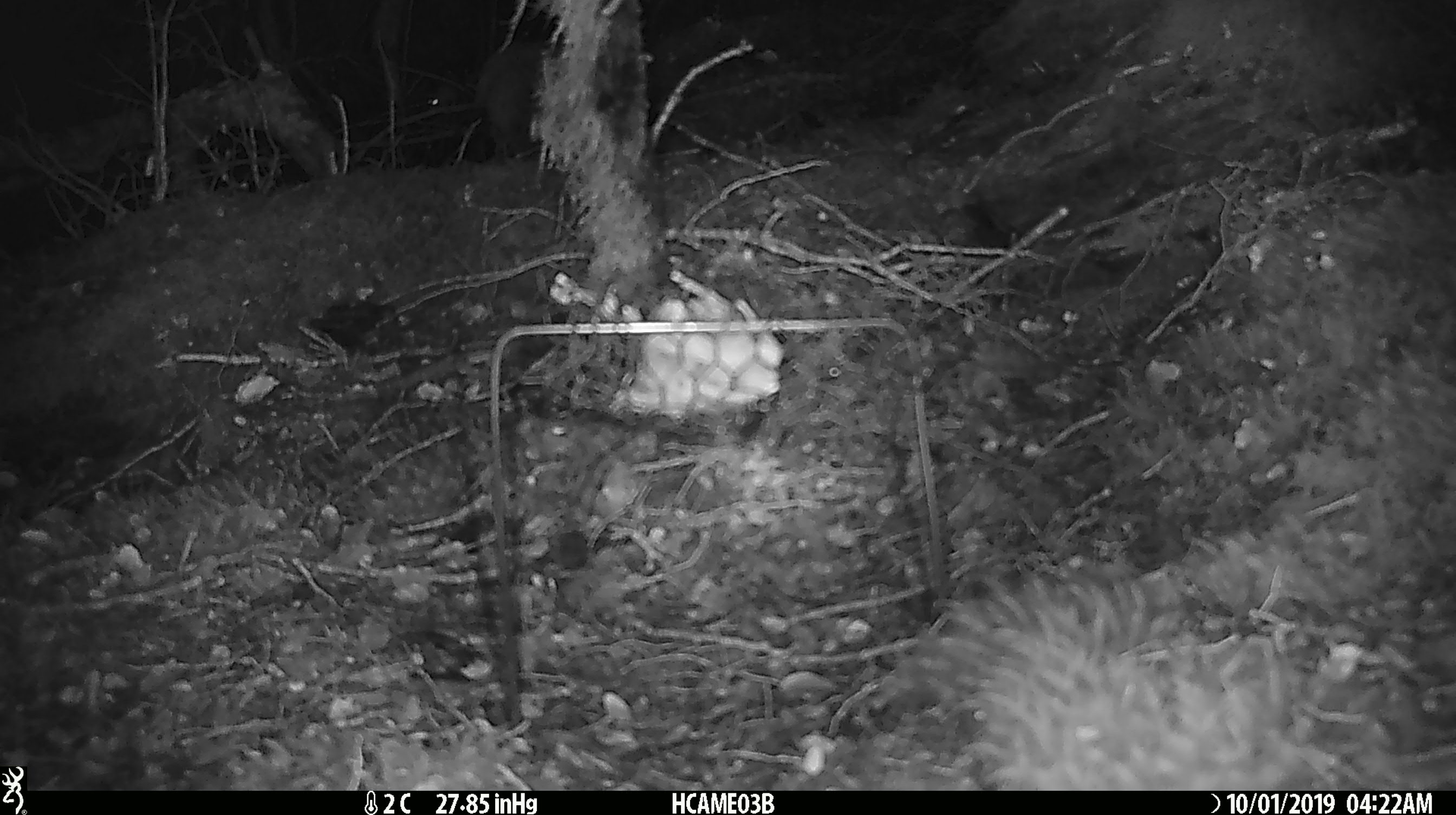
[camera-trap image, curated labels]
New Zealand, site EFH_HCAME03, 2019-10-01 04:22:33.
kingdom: Animalia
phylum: Chordata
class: Mammalia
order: Rodentia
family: Muridae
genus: Mus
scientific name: Mus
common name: mouse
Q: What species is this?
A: Mouse (Mus).